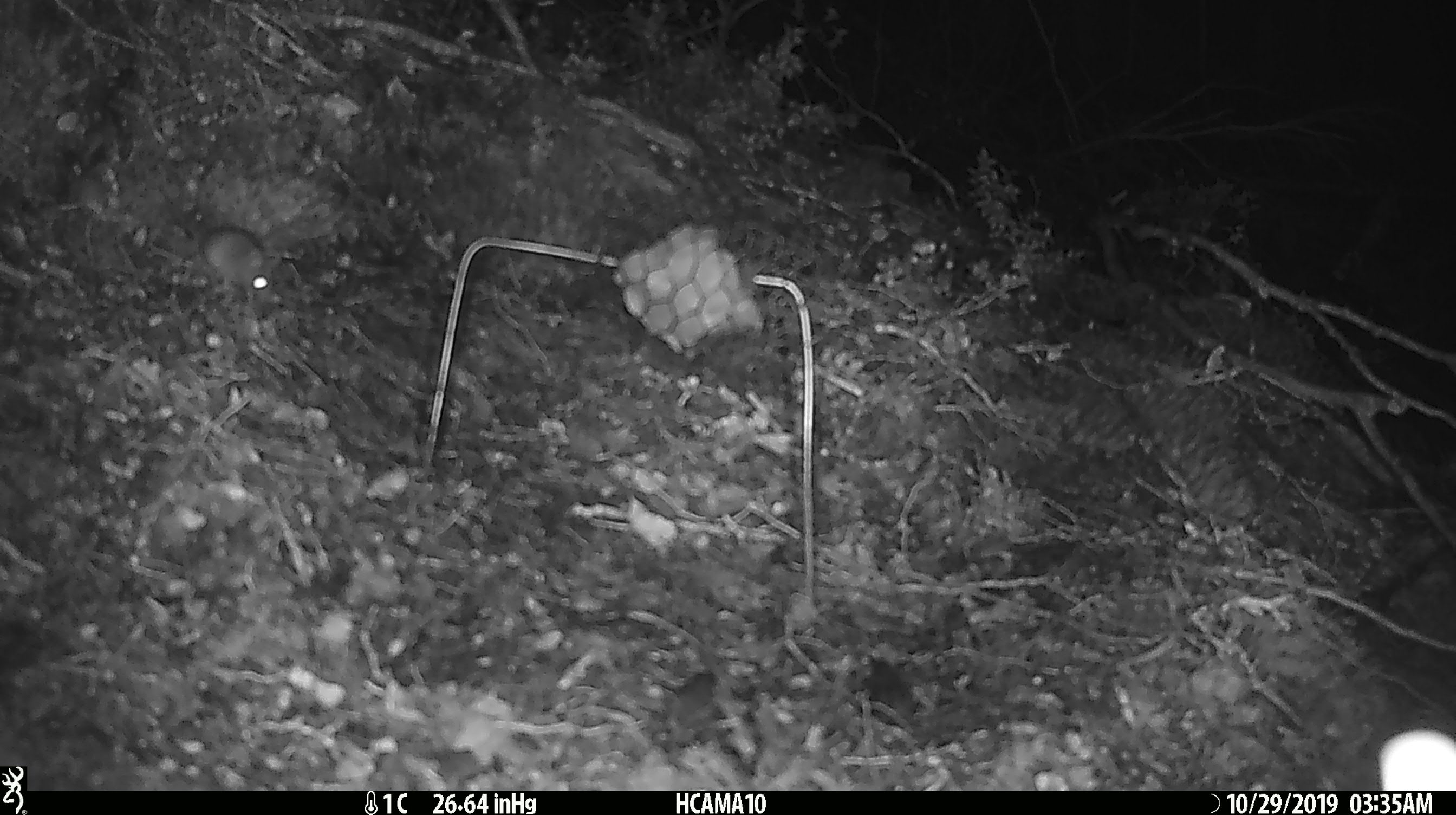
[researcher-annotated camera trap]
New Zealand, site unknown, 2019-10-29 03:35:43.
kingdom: Animalia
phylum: Chordata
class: Mammalia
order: Rodentia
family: Muridae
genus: Mus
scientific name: Mus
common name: mouse